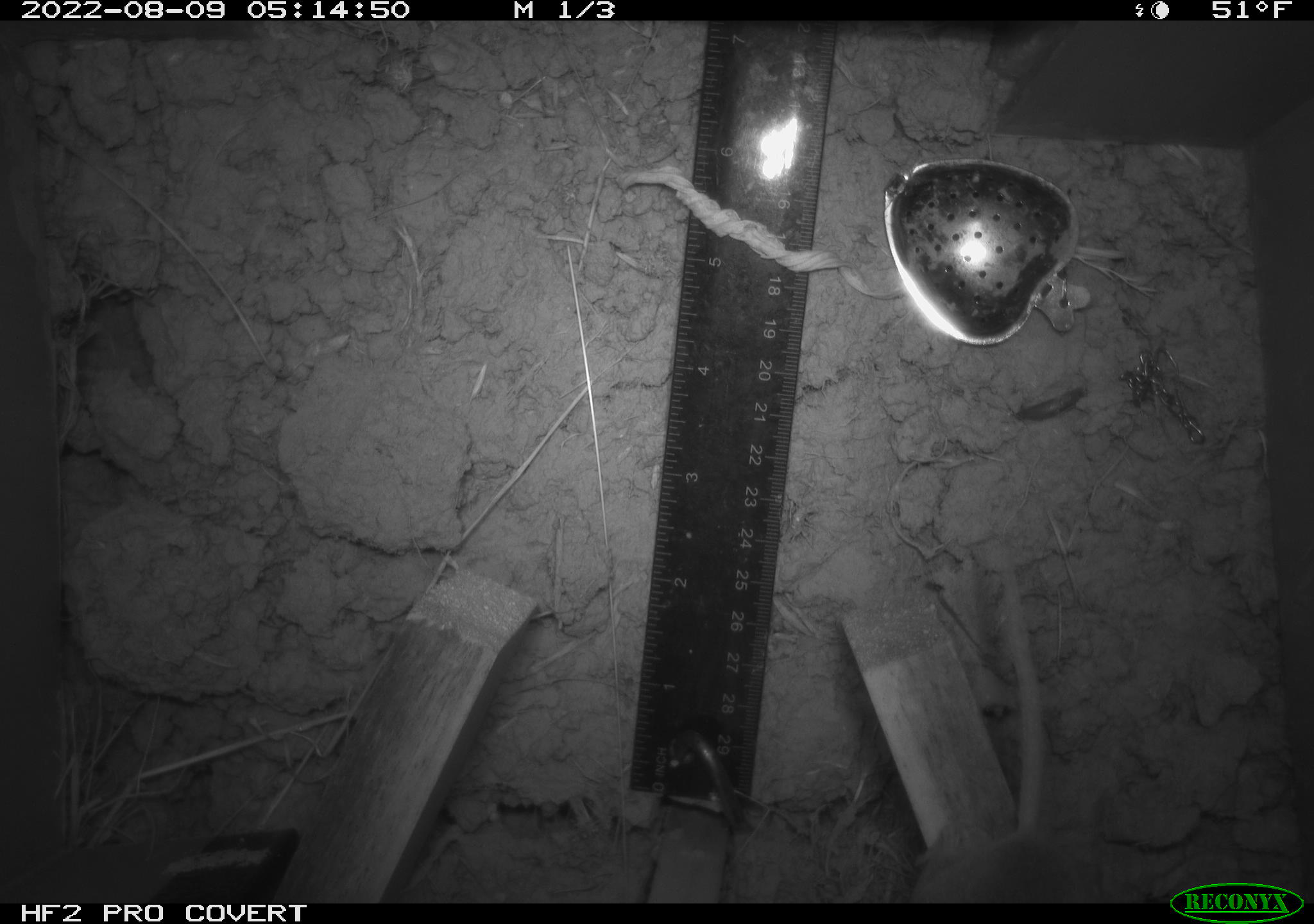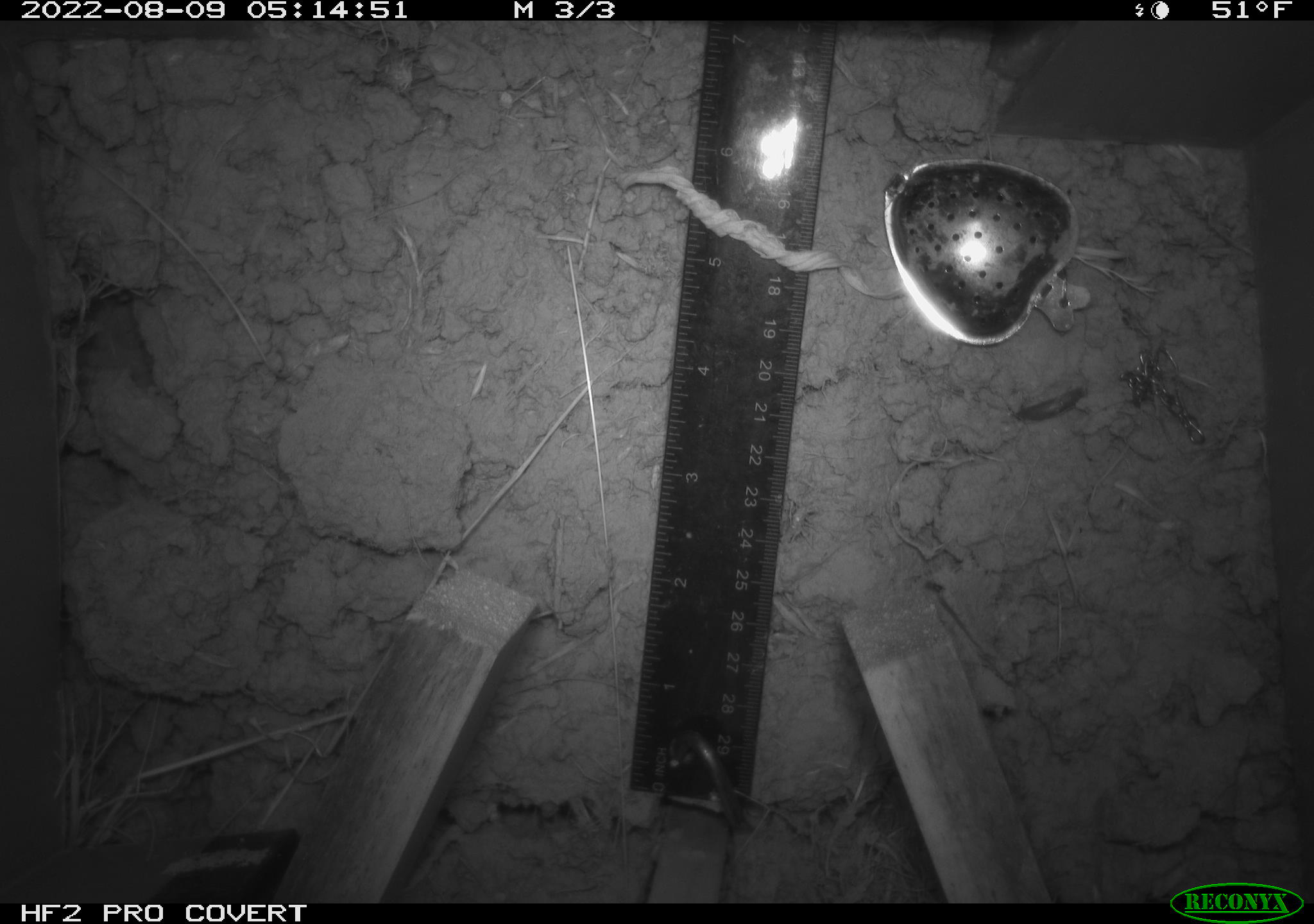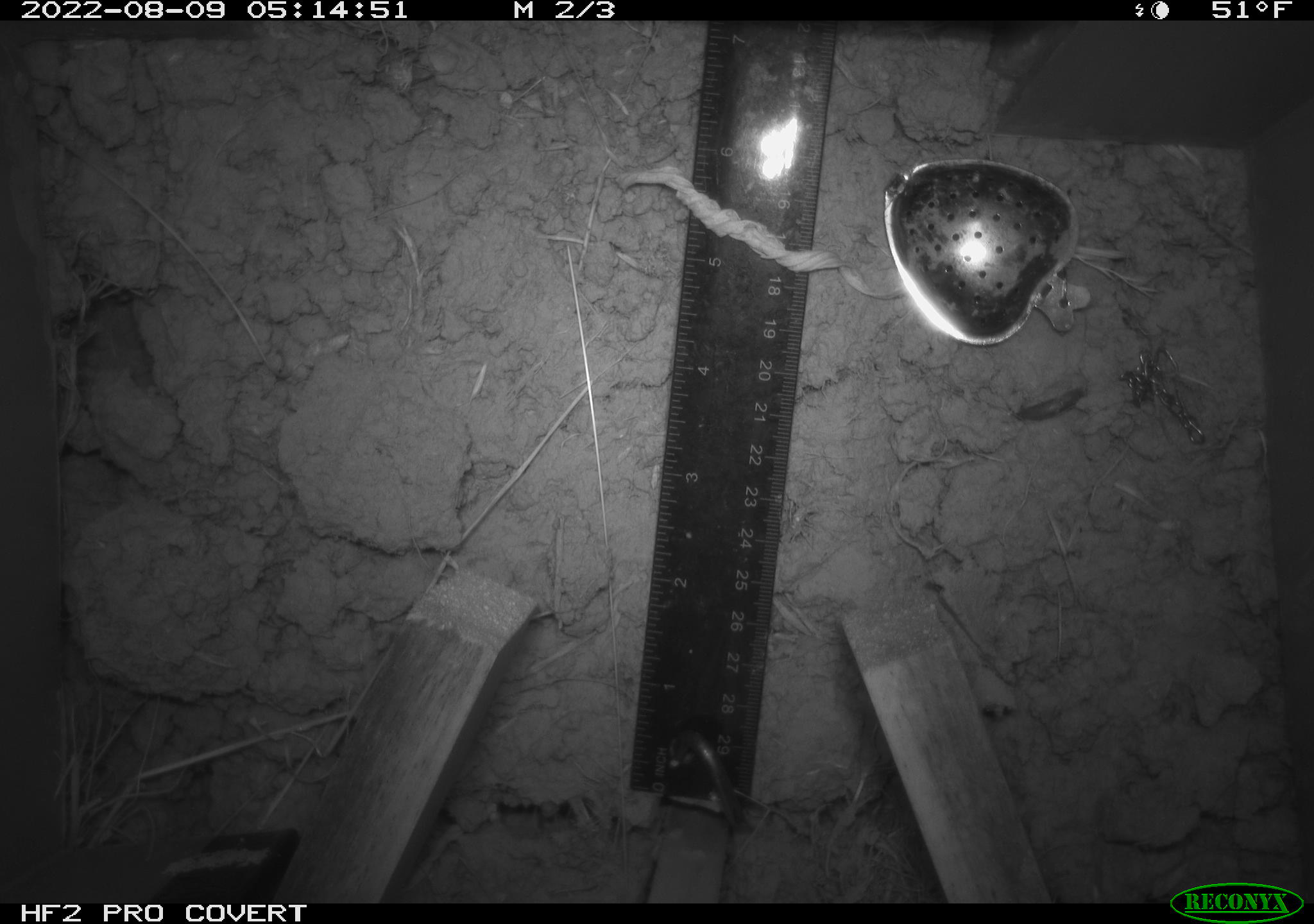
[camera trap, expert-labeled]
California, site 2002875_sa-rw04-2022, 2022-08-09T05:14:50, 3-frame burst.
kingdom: Animalia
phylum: Chordata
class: Mammalia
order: Rodentia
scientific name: Rodentia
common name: mouse species